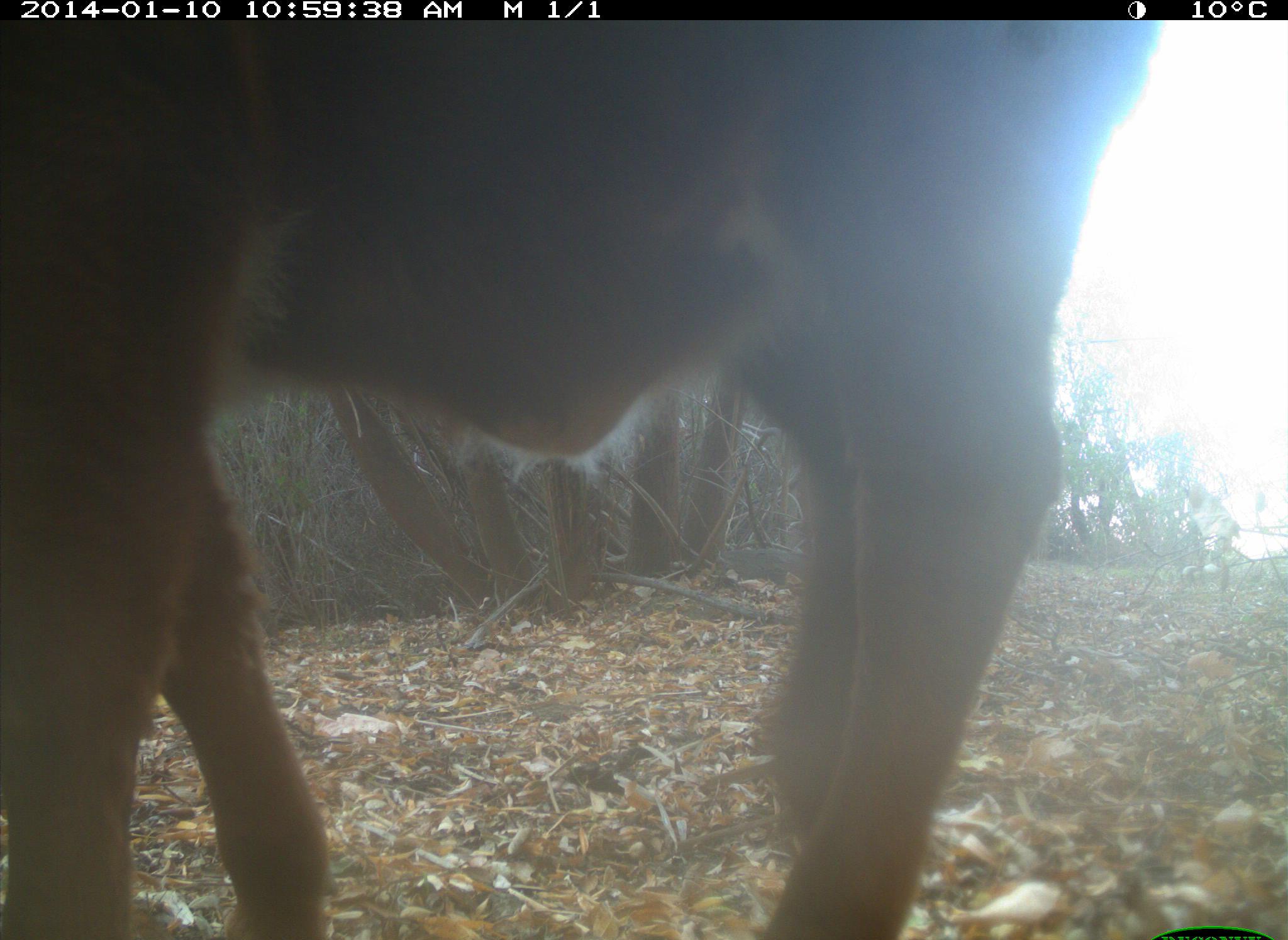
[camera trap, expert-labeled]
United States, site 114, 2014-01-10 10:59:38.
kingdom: Animalia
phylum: Chordata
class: Mammalia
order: Artiodactyla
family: Bovidae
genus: Bos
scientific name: Bos taurus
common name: cow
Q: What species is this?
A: Cow (Bos taurus).